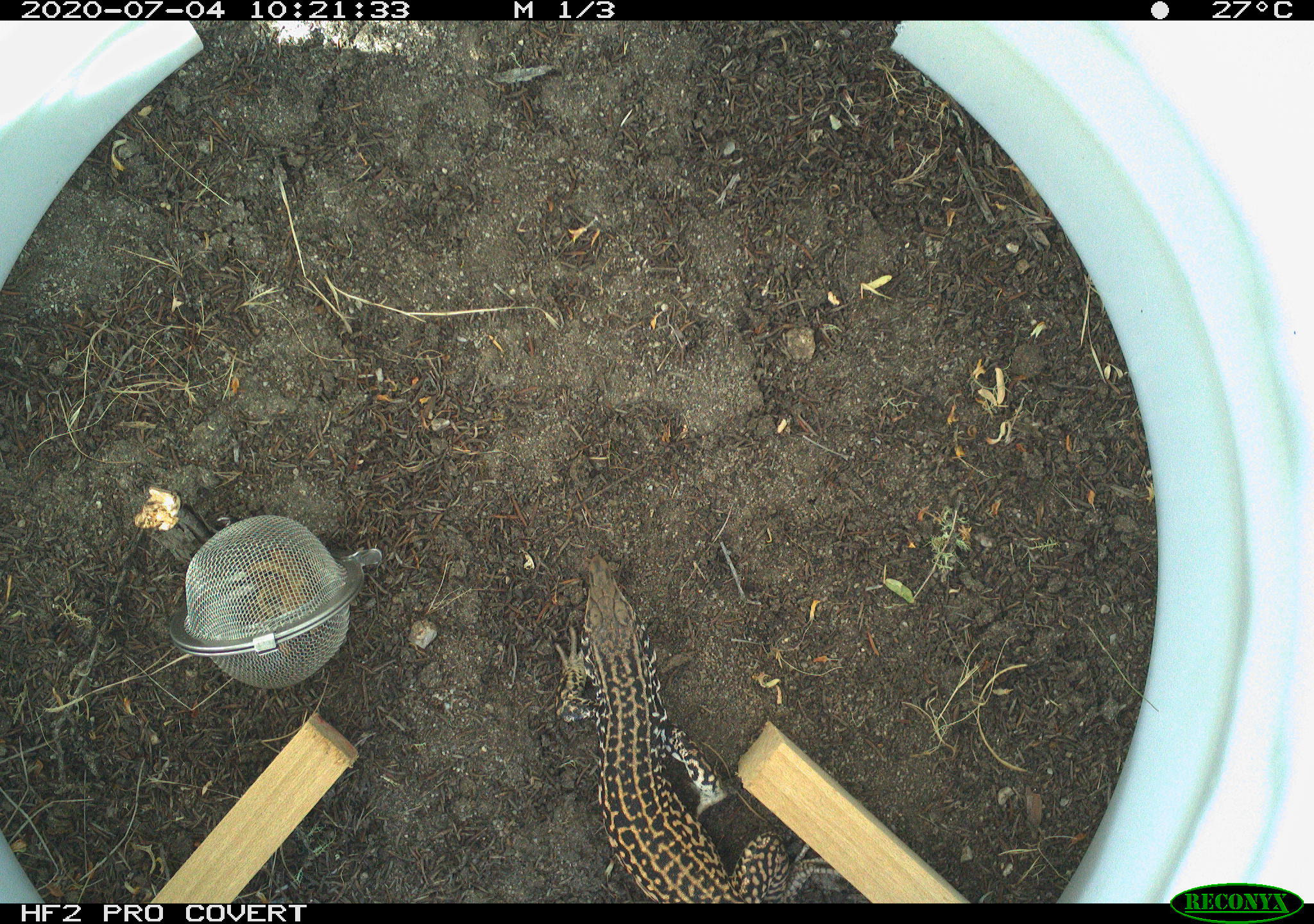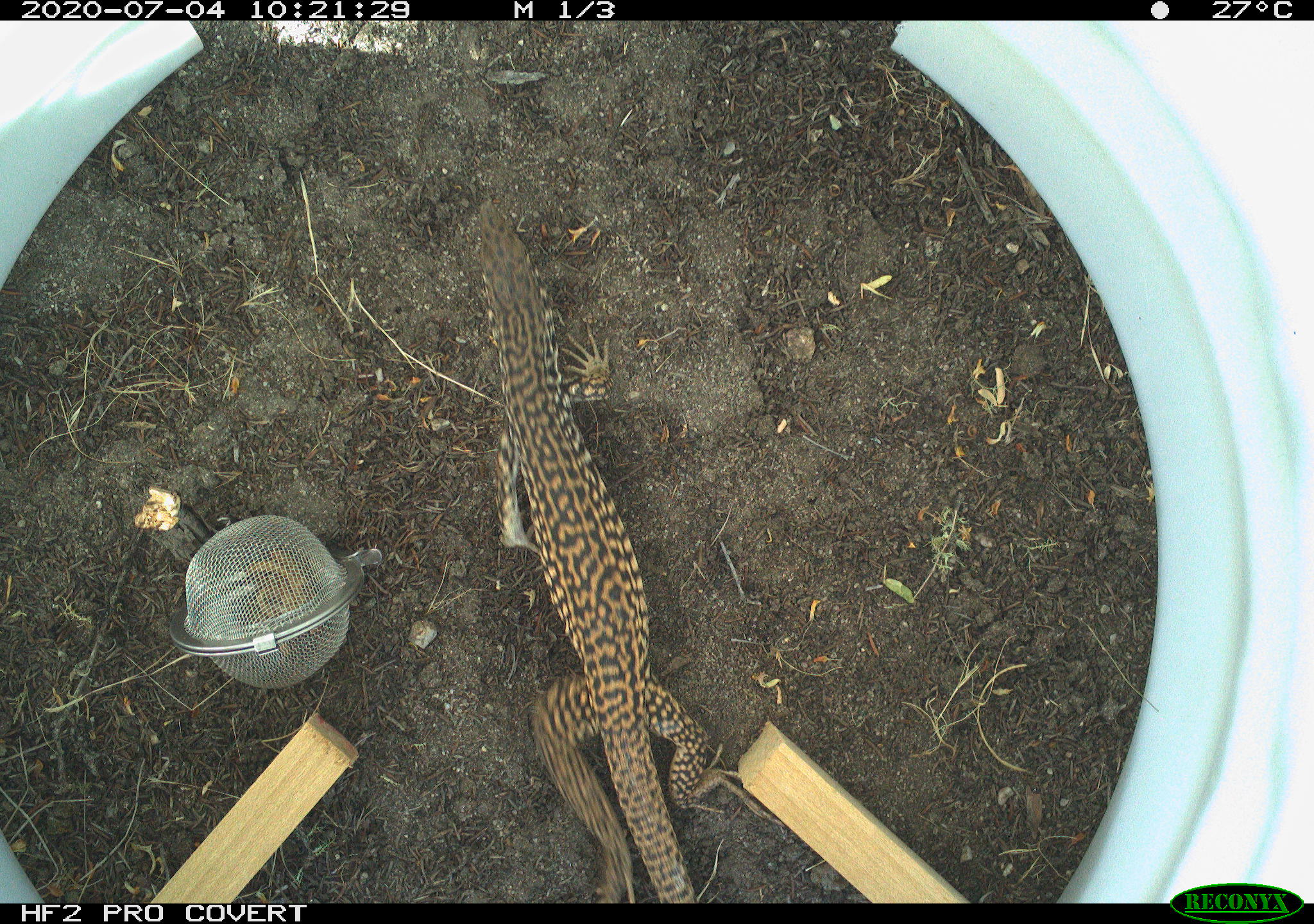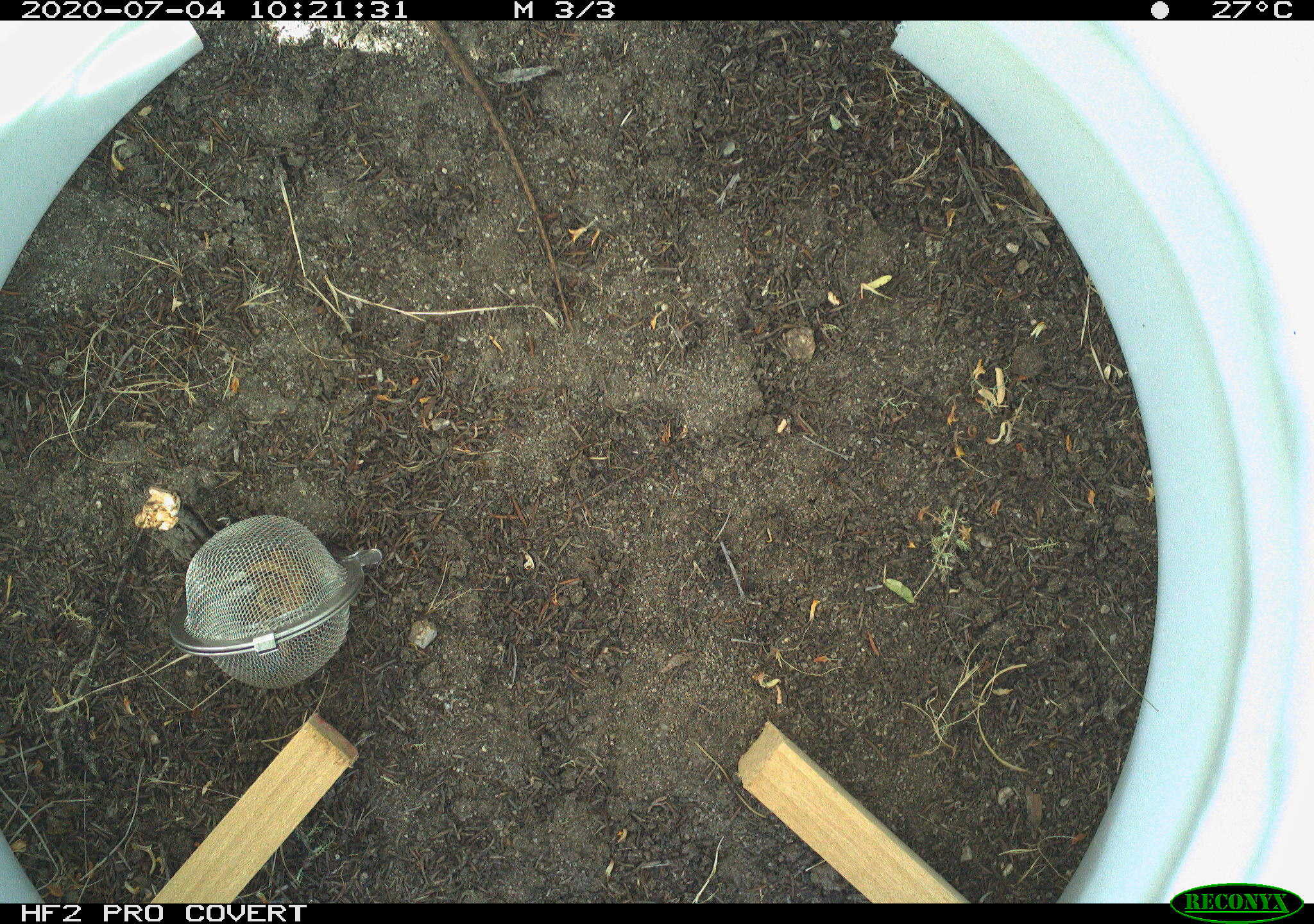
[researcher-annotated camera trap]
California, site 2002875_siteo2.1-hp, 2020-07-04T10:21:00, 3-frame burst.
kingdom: Animalia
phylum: Chordata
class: Reptilia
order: Squamata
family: Teiidae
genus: Aspidoscelis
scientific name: Aspidoscelis tigris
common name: western whiptail